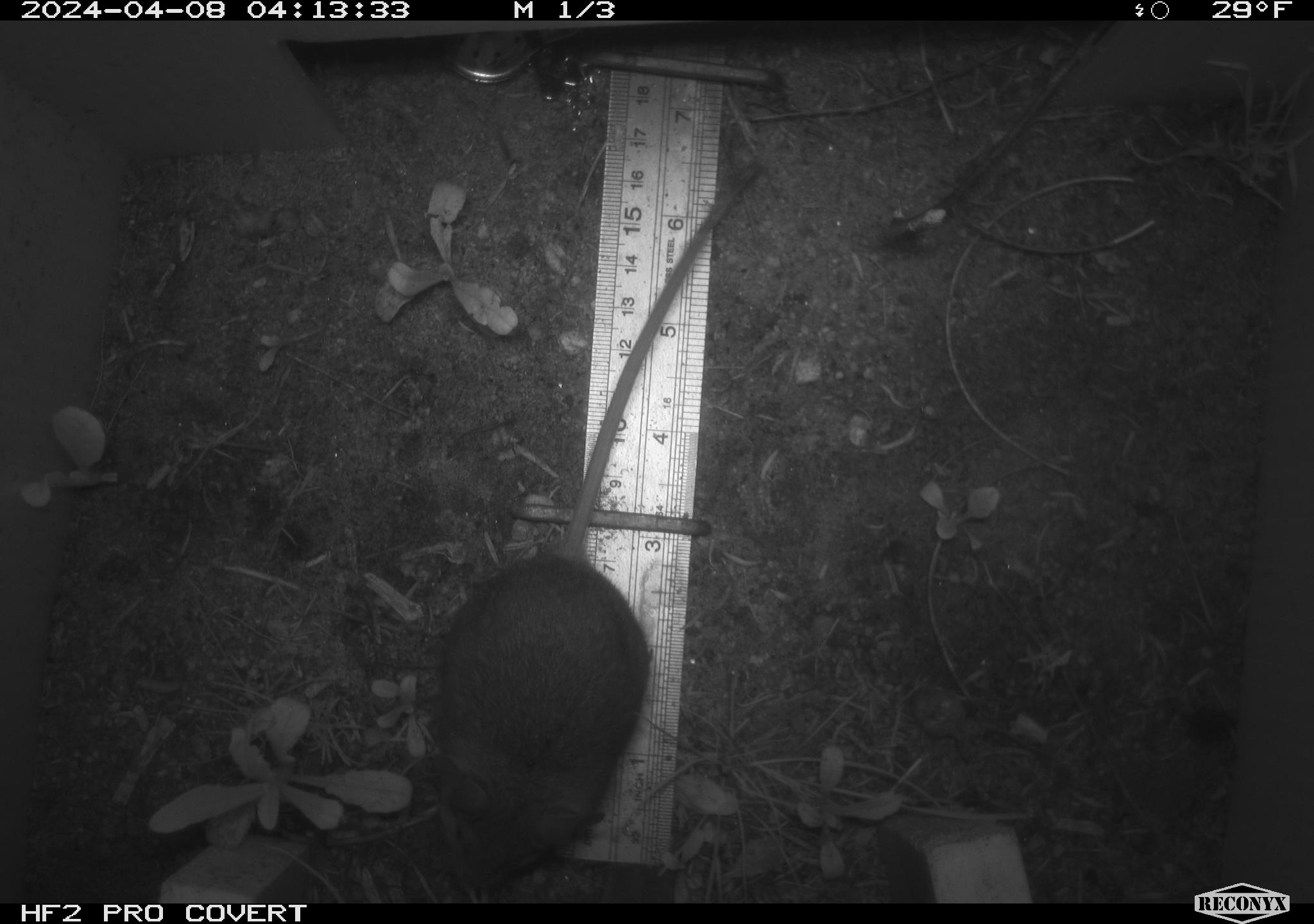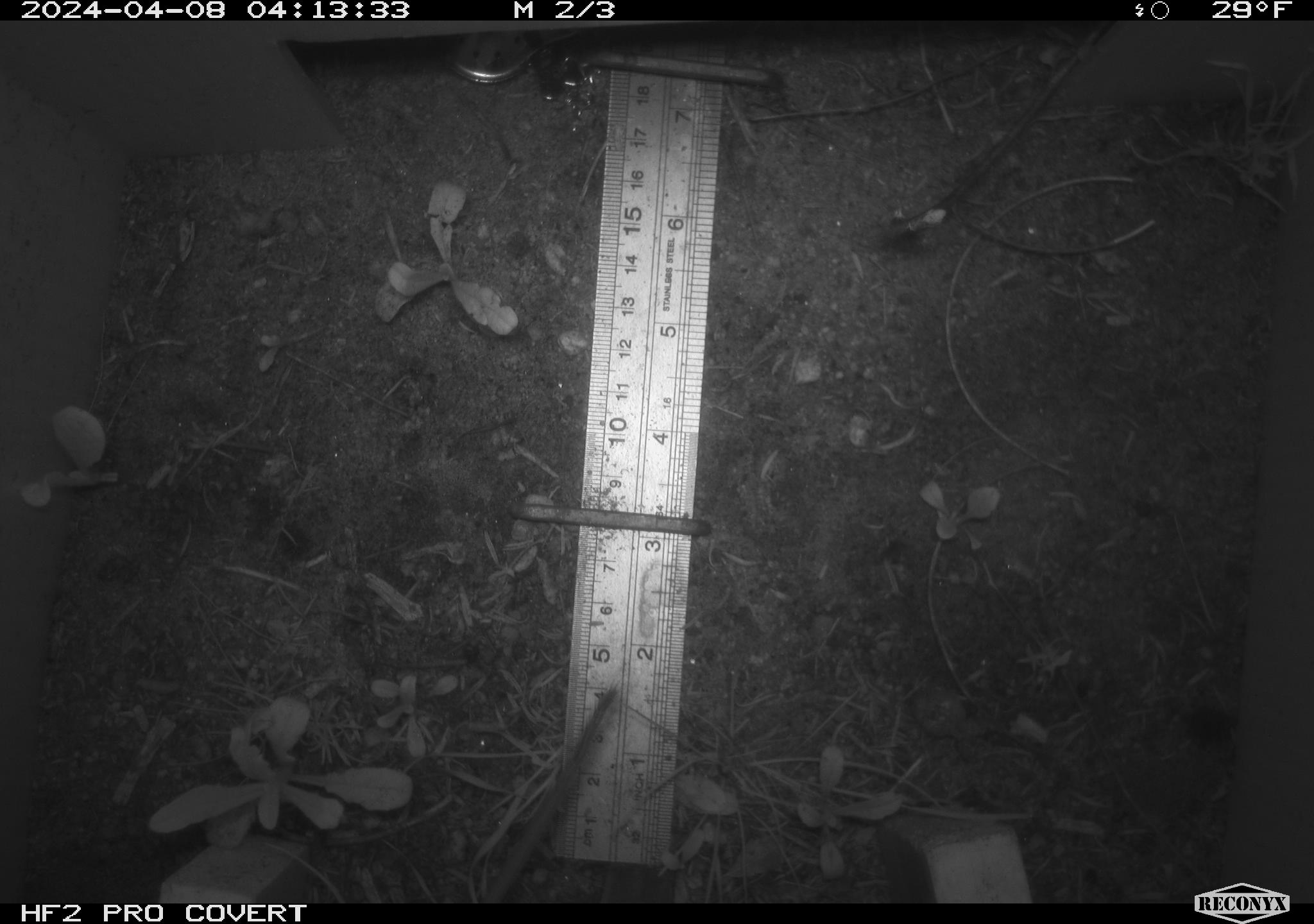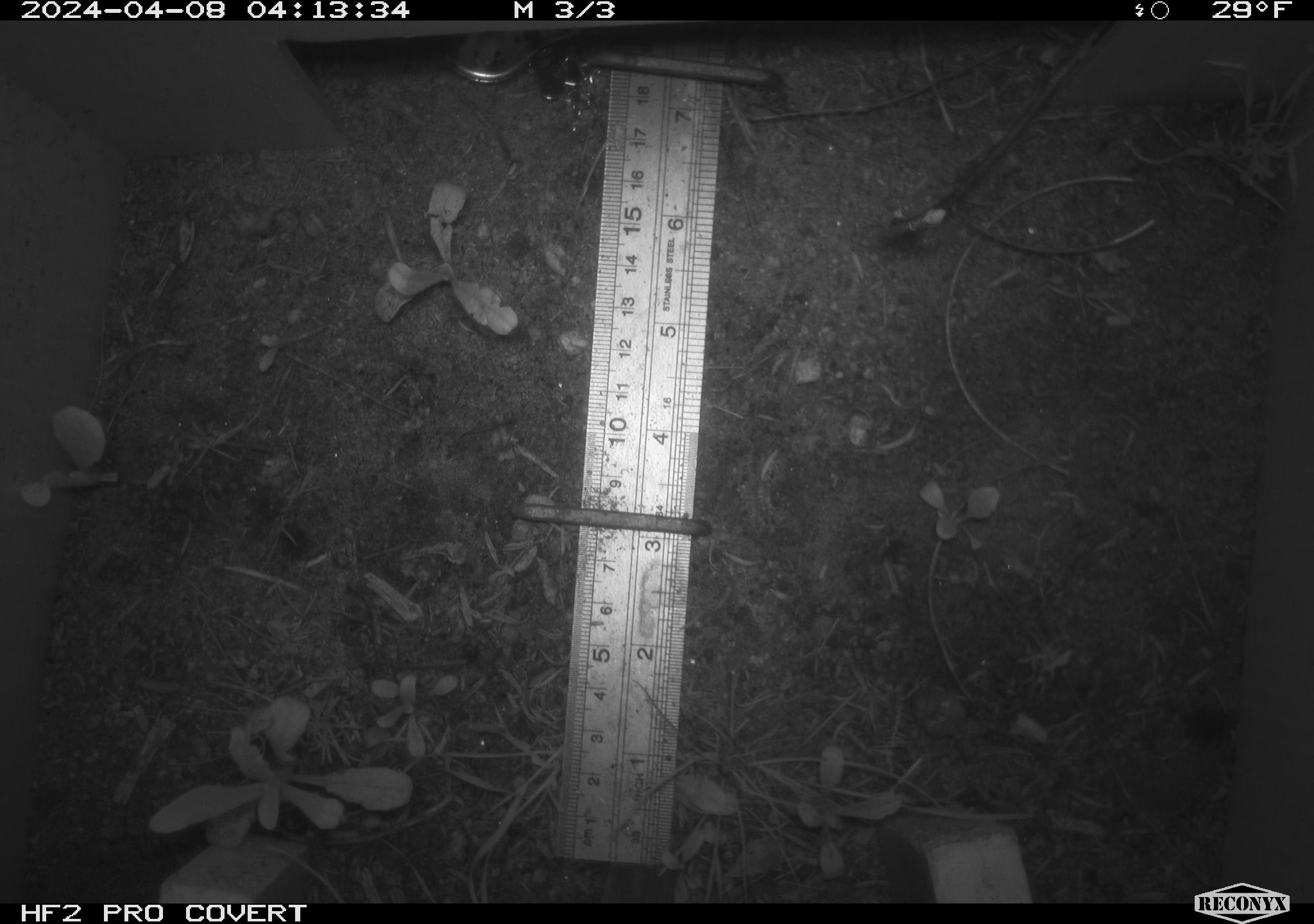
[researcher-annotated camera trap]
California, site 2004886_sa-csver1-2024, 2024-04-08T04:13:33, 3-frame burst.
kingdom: Animalia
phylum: Chordata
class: Mammalia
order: Rodentia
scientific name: Rodentia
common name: rodent